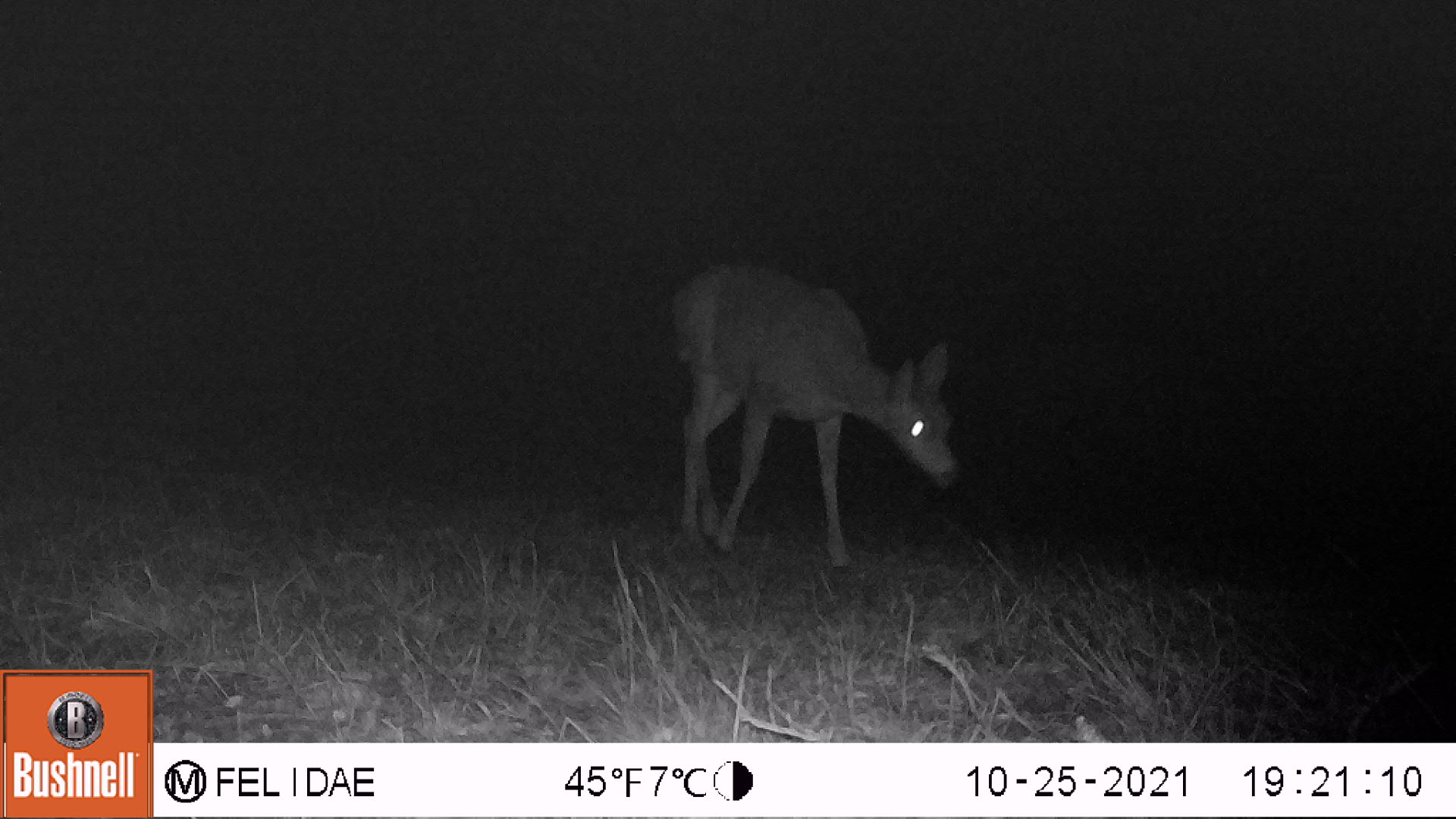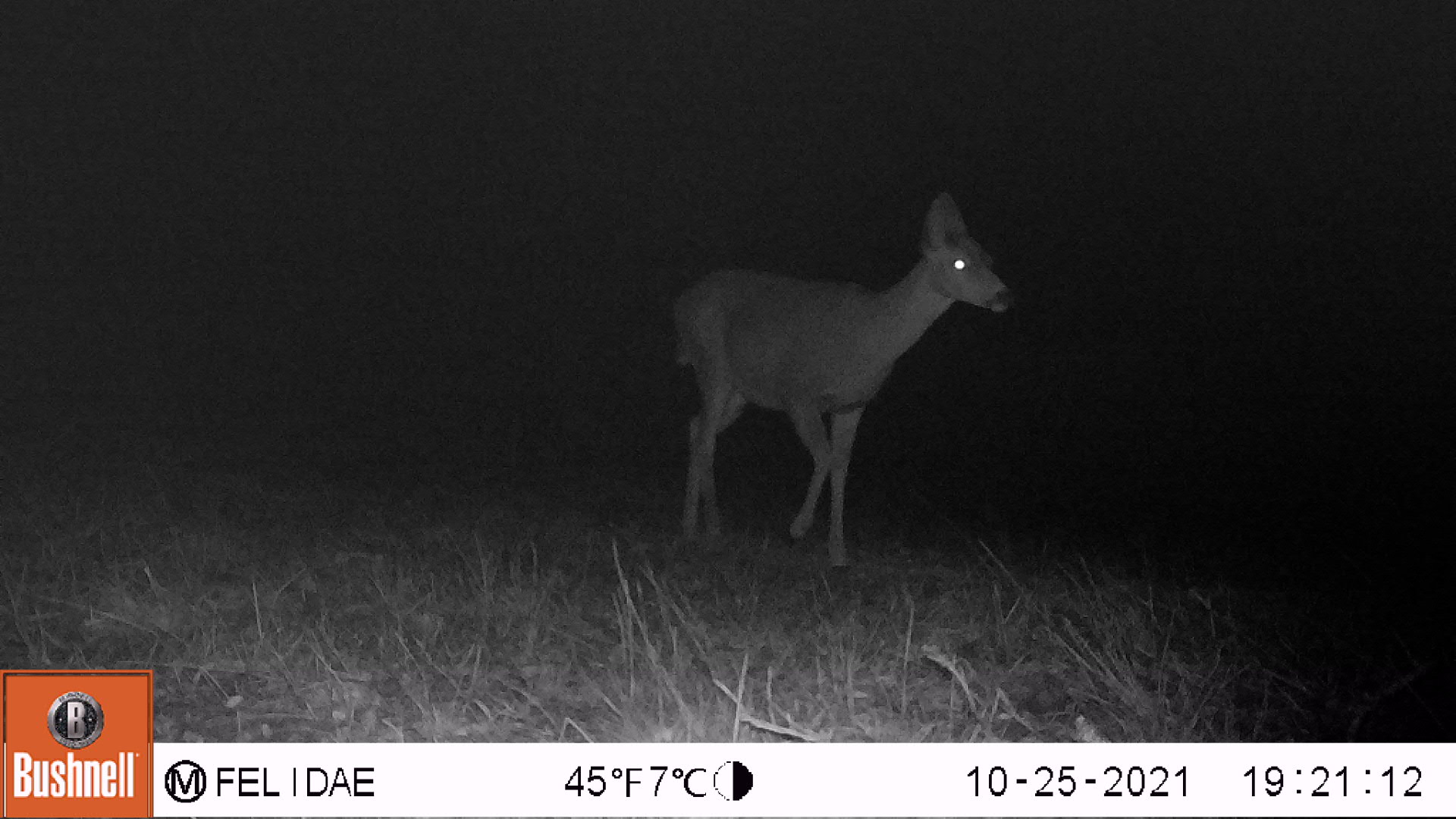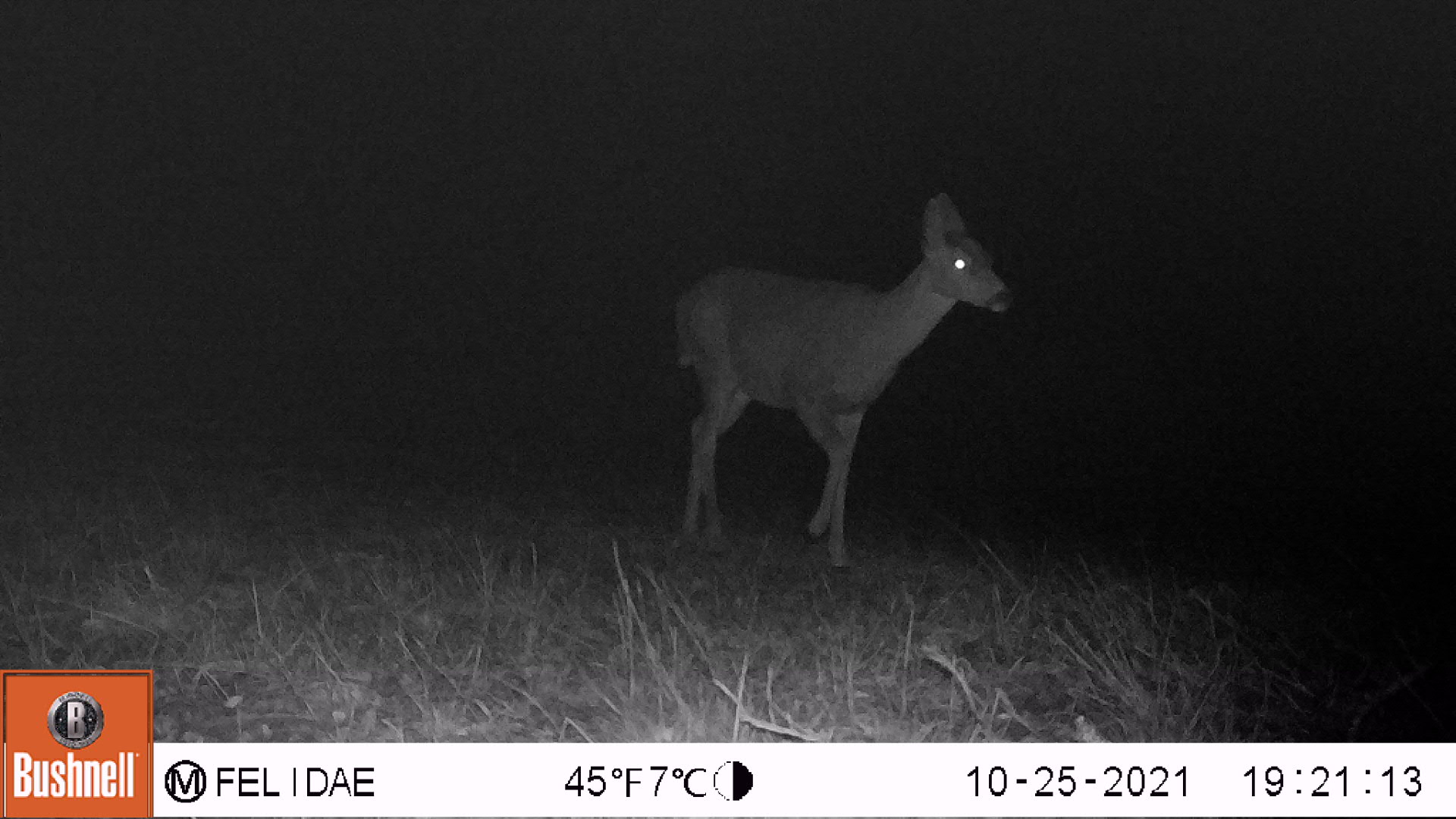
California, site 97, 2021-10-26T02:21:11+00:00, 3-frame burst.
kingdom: Animalia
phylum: Chordata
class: Mammalia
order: Artiodactyla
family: Cervidae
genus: Odocoileus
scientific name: Odocoileus hemionus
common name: mule deer